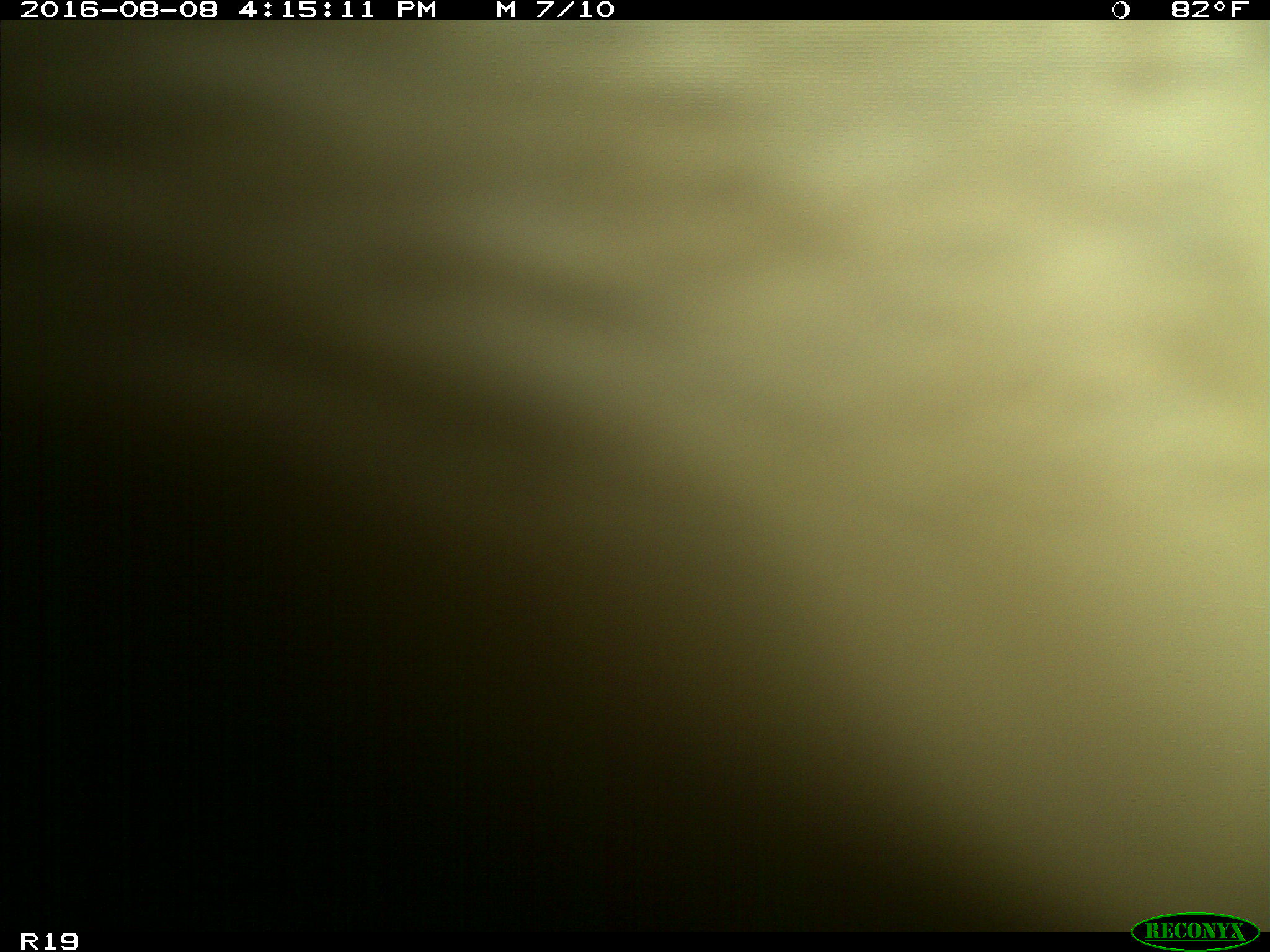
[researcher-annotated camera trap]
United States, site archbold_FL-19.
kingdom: Animalia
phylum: Chordata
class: Mammalia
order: Artiodactyla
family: Bovidae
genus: Bos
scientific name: Bos taurus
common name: domestic cow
Bos taurus (domestic cow).